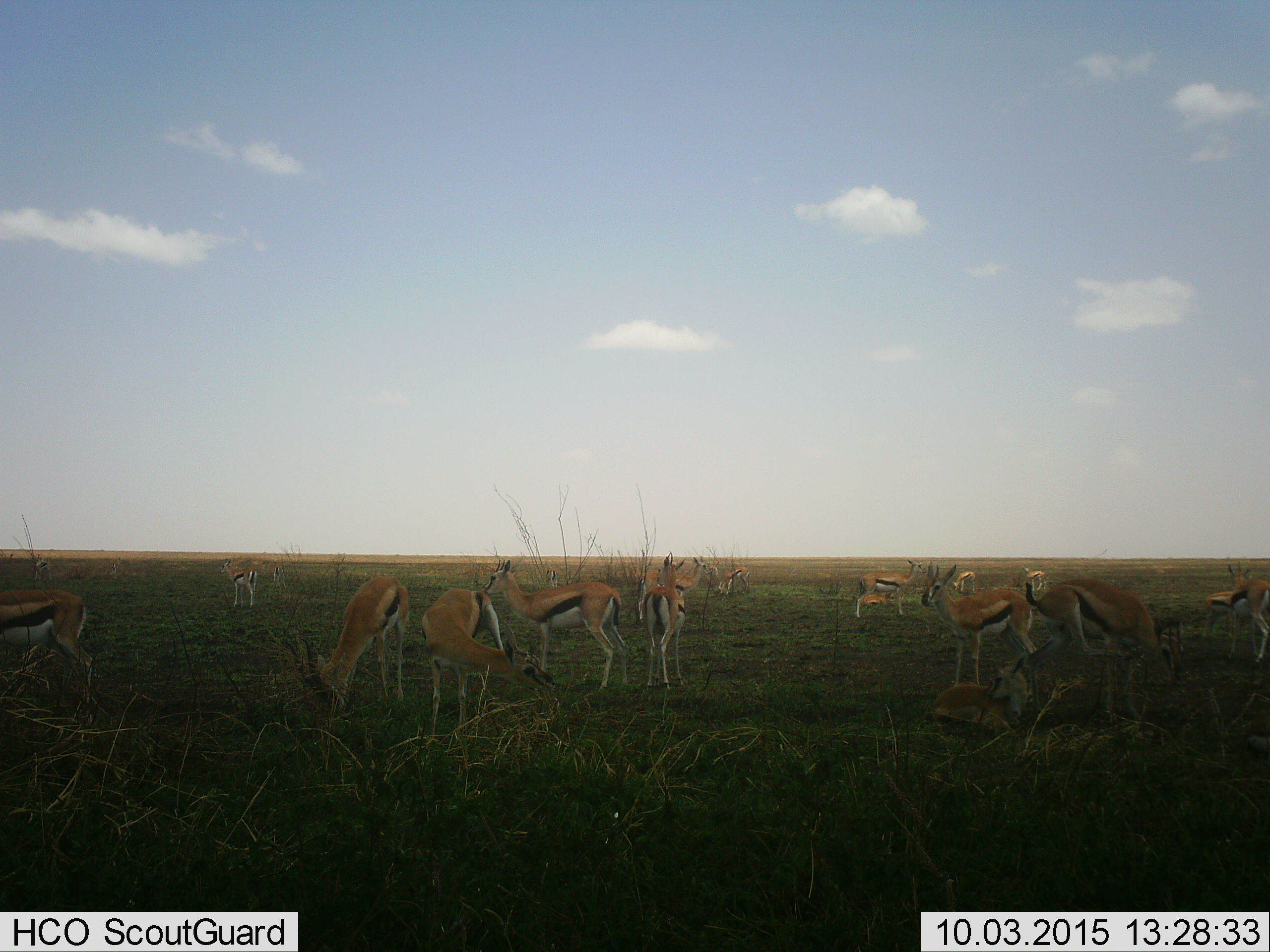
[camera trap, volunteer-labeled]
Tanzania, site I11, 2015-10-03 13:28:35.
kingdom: Animalia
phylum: Chordata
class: Mammalia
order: Artiodactyla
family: Bovidae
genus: Eudorcas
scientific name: Eudorcas thomsonii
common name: thomson's gazelle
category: gazellethomsons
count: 11-50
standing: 90%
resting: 70%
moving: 20%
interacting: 20%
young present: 30%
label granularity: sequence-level